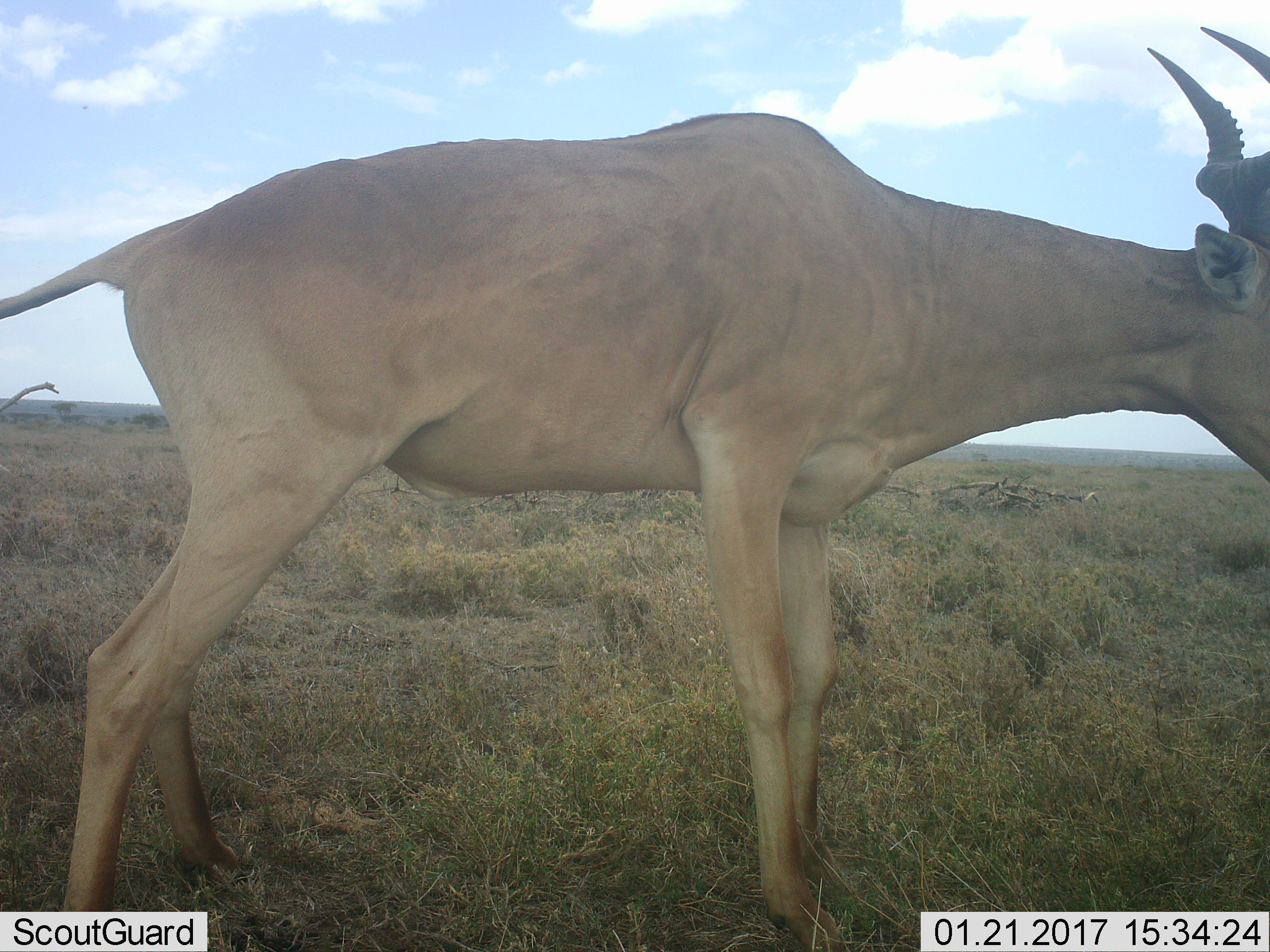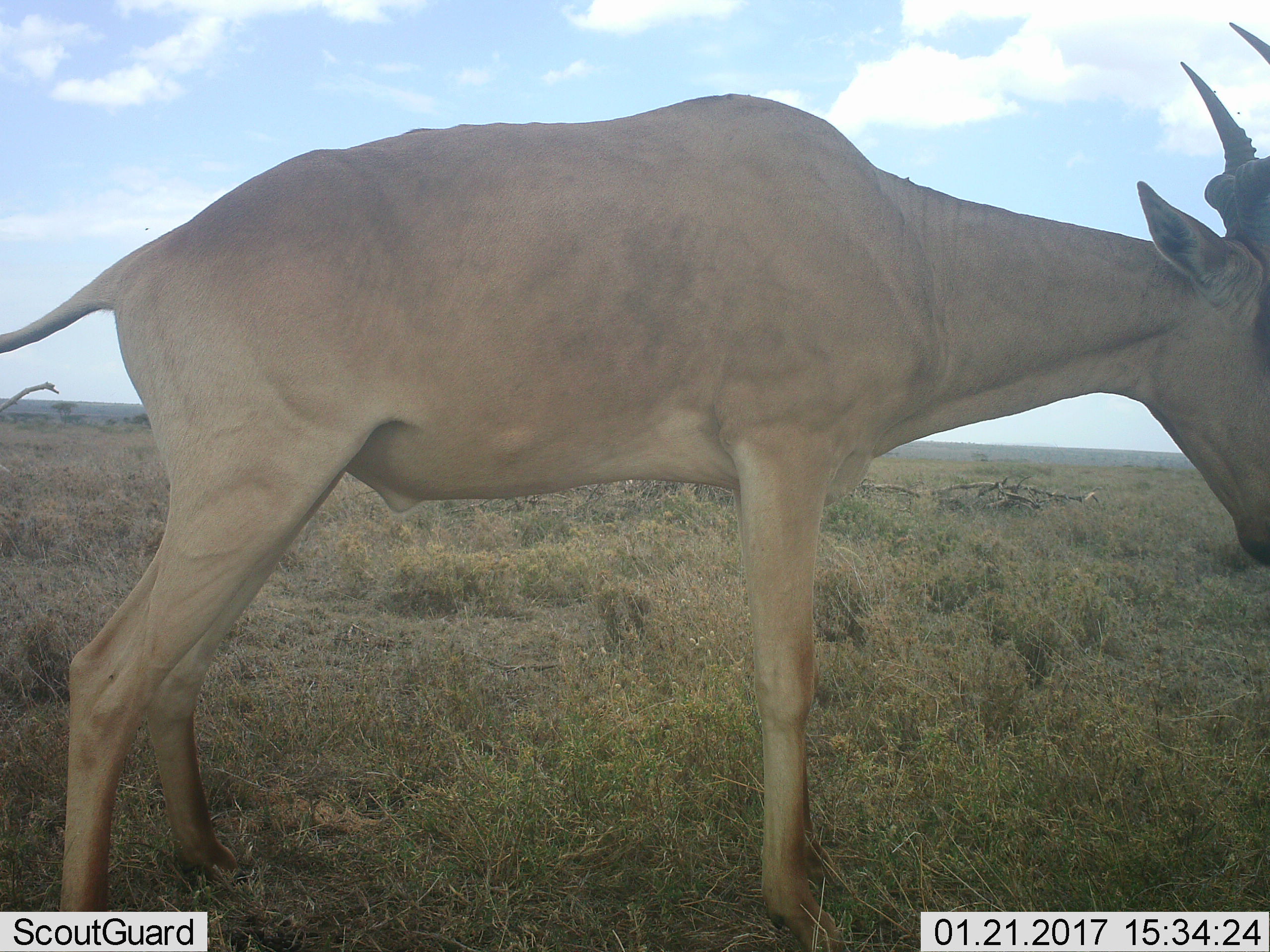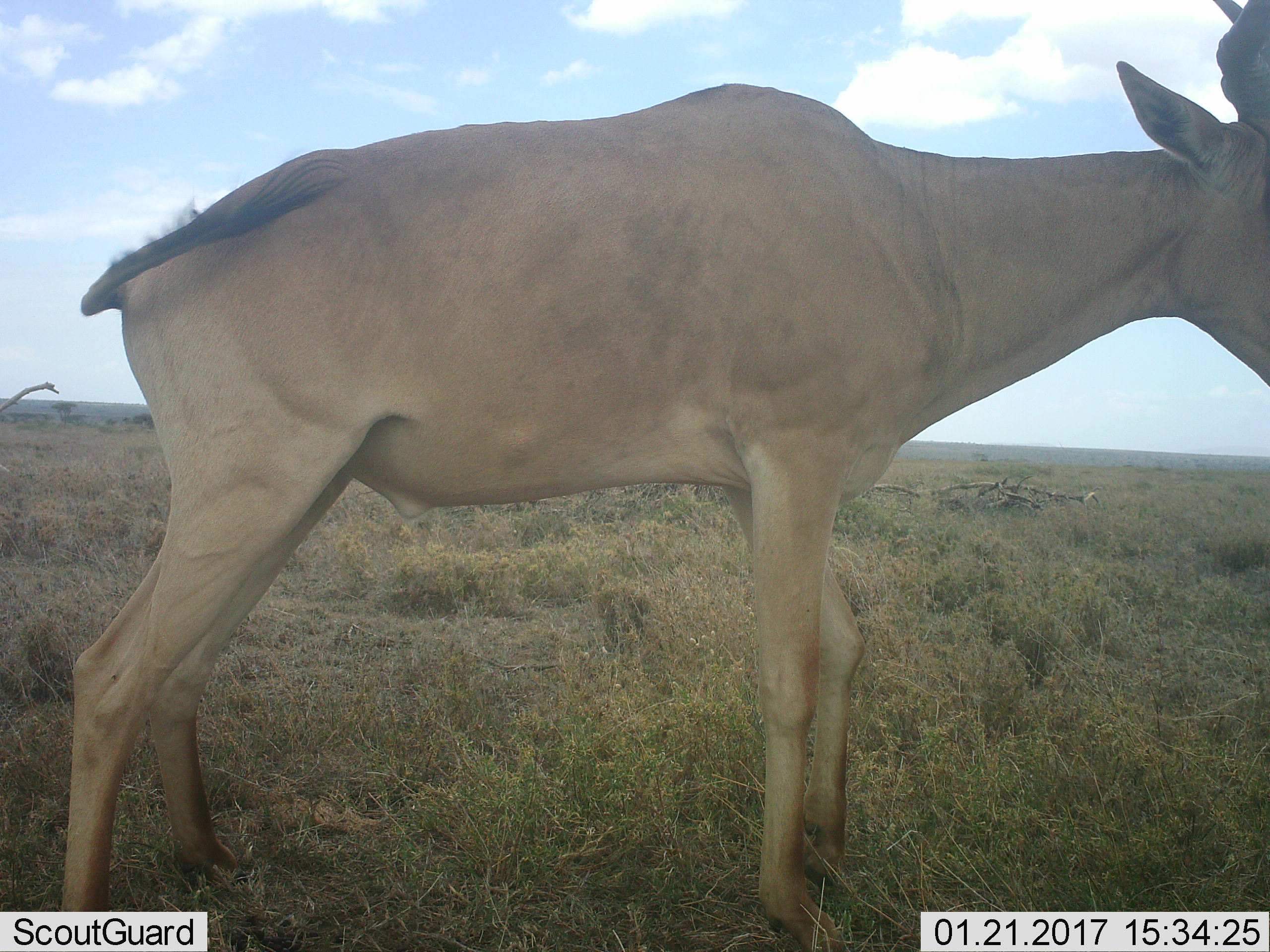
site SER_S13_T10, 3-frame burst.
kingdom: Animalia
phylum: Chordata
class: Mammalia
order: Artiodactyla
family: Bovidae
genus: Alcelaphus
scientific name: Alcelaphus buselaphus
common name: hartebeest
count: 1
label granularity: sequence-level